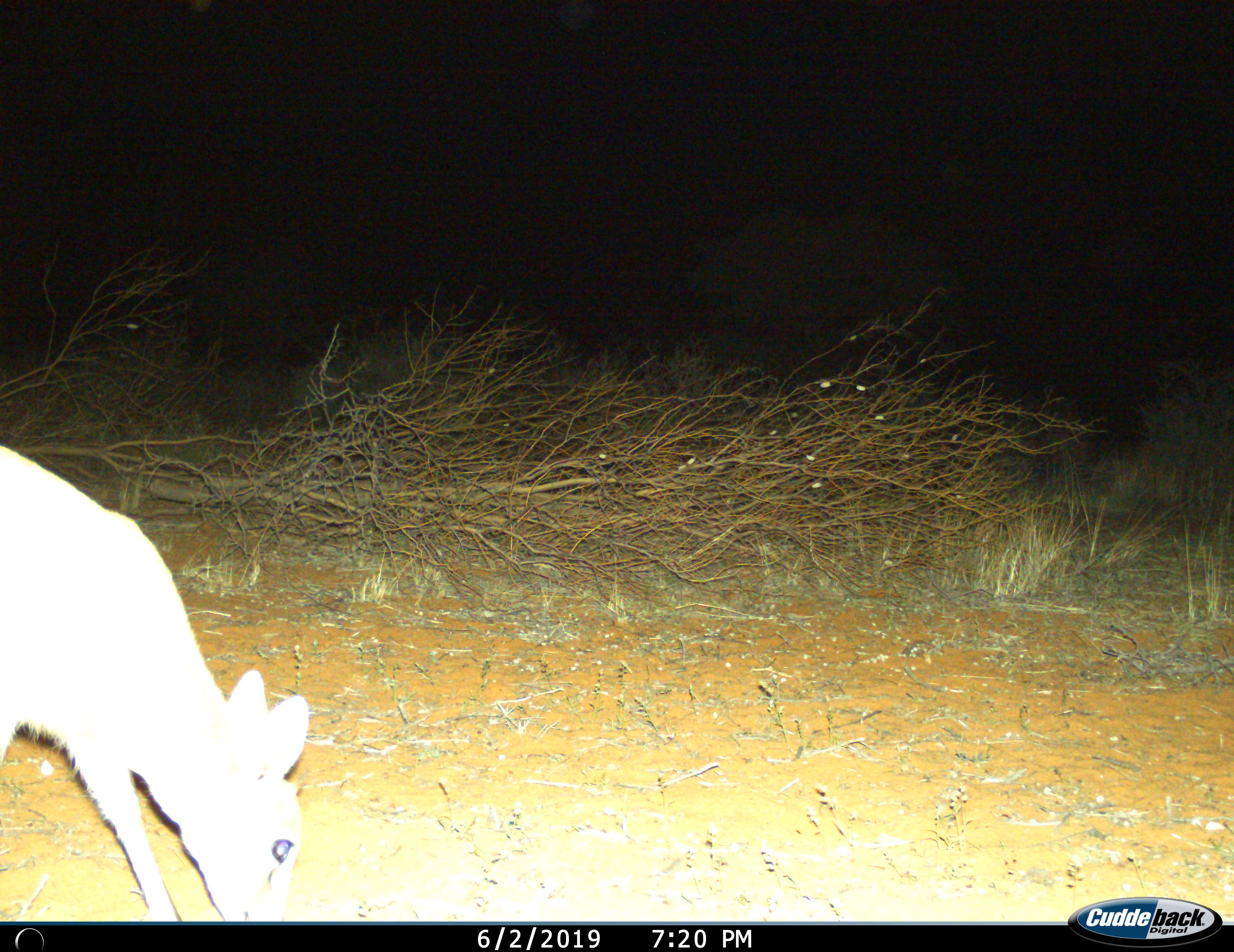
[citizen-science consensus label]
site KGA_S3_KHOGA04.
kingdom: Animalia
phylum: Chordata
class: Mammalia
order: Artiodactyla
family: Bovidae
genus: Raphicerus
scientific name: Raphicerus campestris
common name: steenbok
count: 1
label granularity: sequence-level